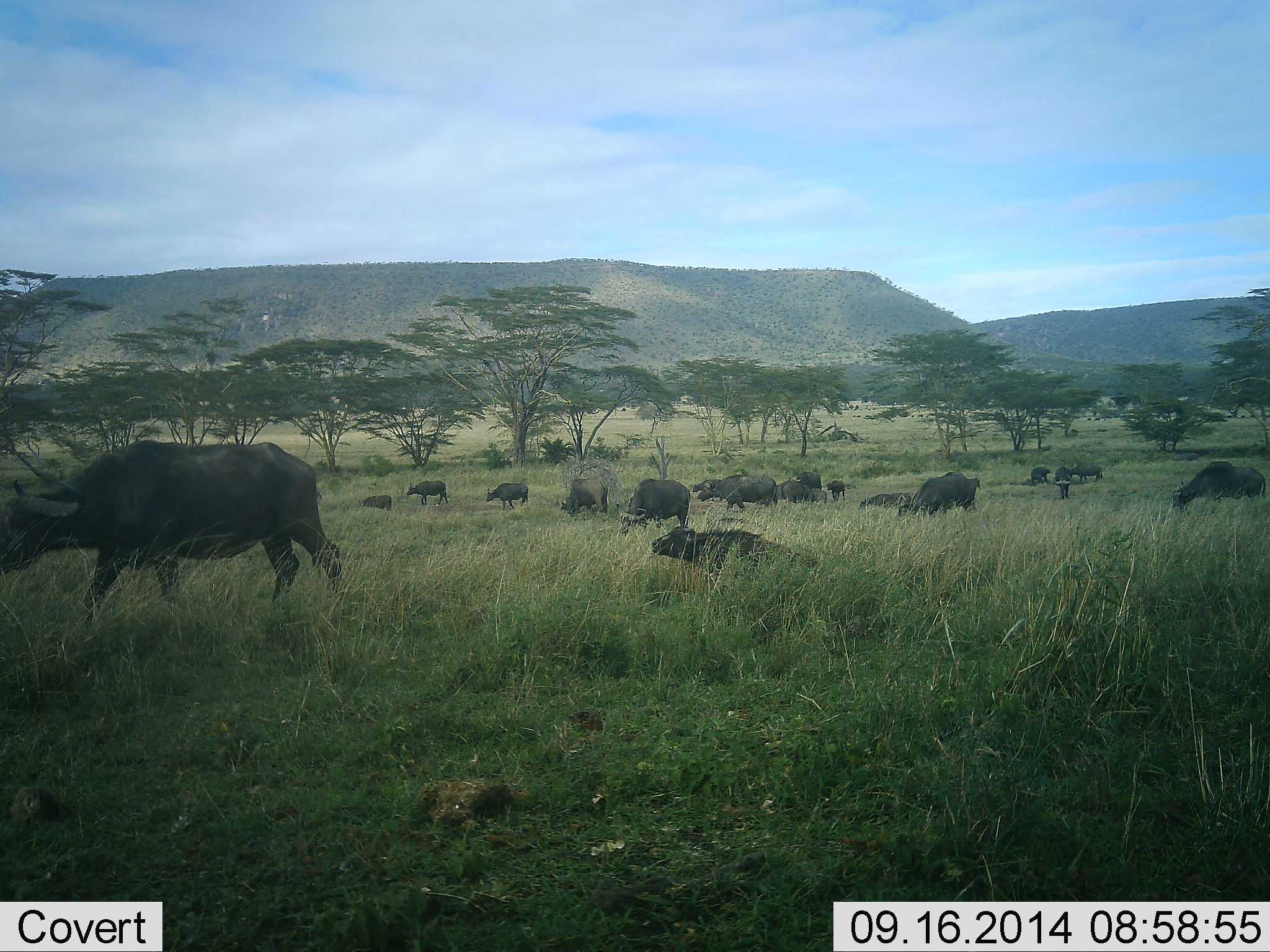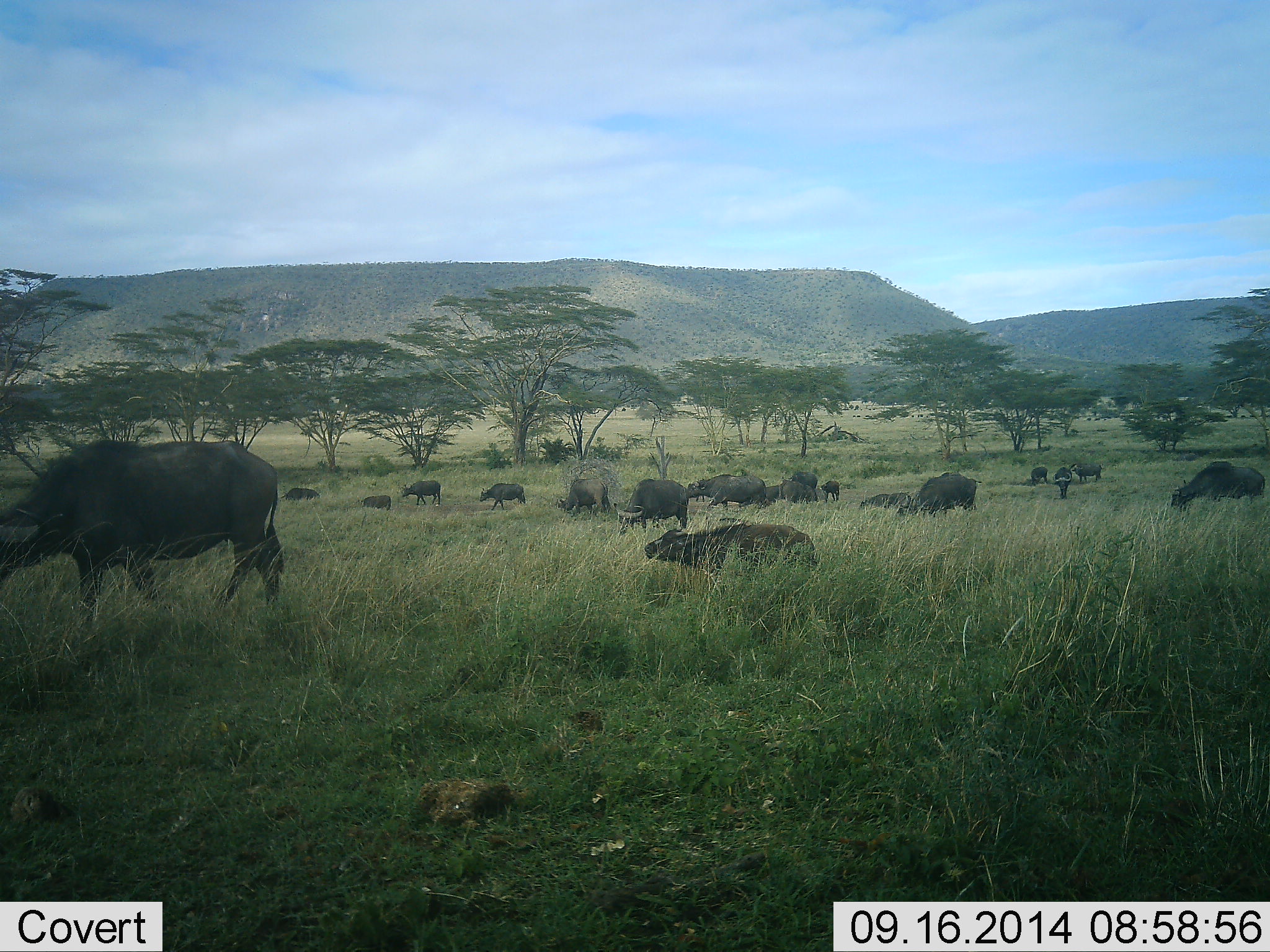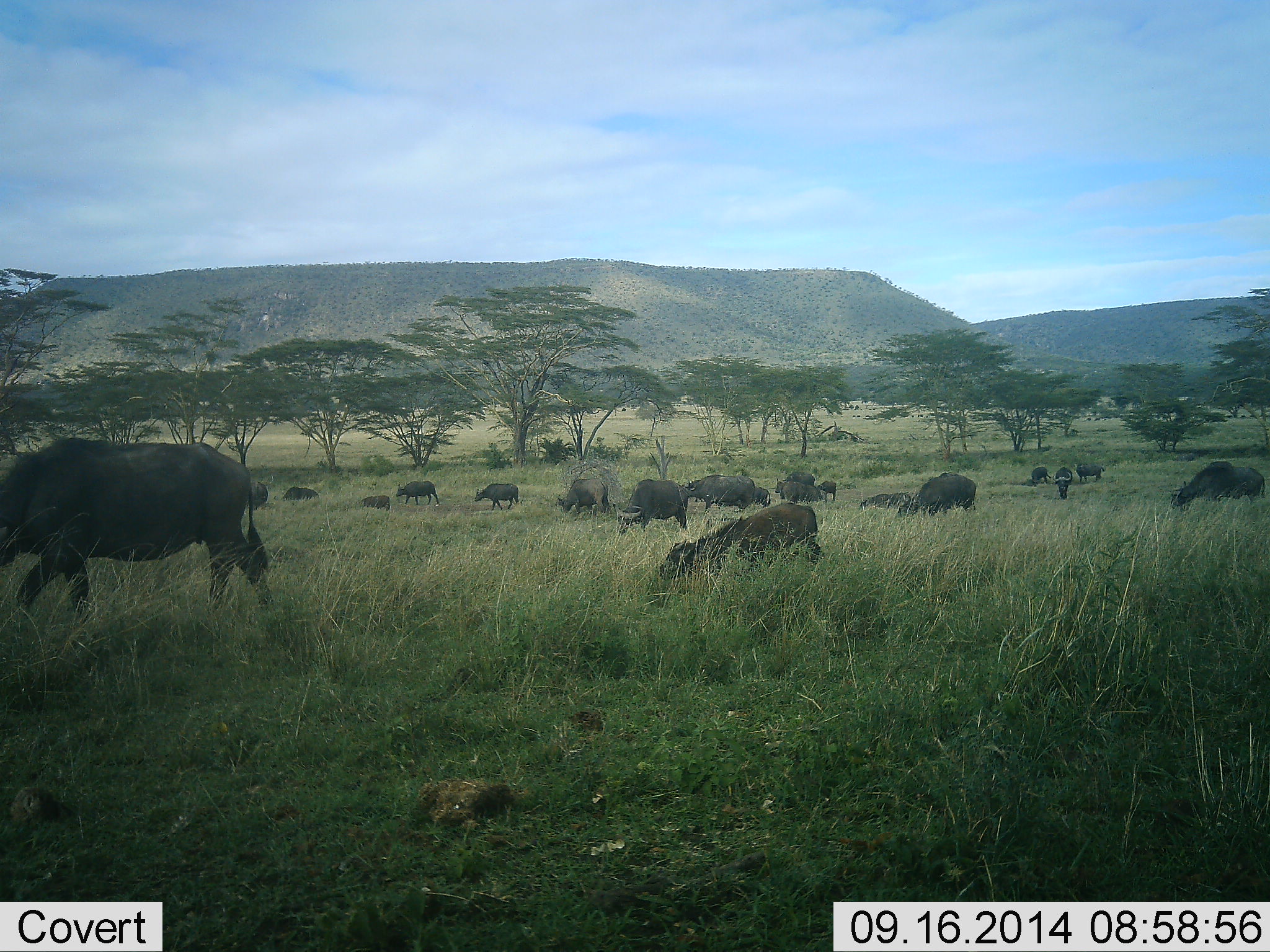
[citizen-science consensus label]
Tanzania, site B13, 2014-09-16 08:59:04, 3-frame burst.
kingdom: Animalia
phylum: Chordata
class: Mammalia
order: Artiodactyla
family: Bovidae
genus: Syncerus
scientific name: Syncerus caffer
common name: cape buffalo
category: buffalo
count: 11-50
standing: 40%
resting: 40%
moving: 70%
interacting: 10%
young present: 20%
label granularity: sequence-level